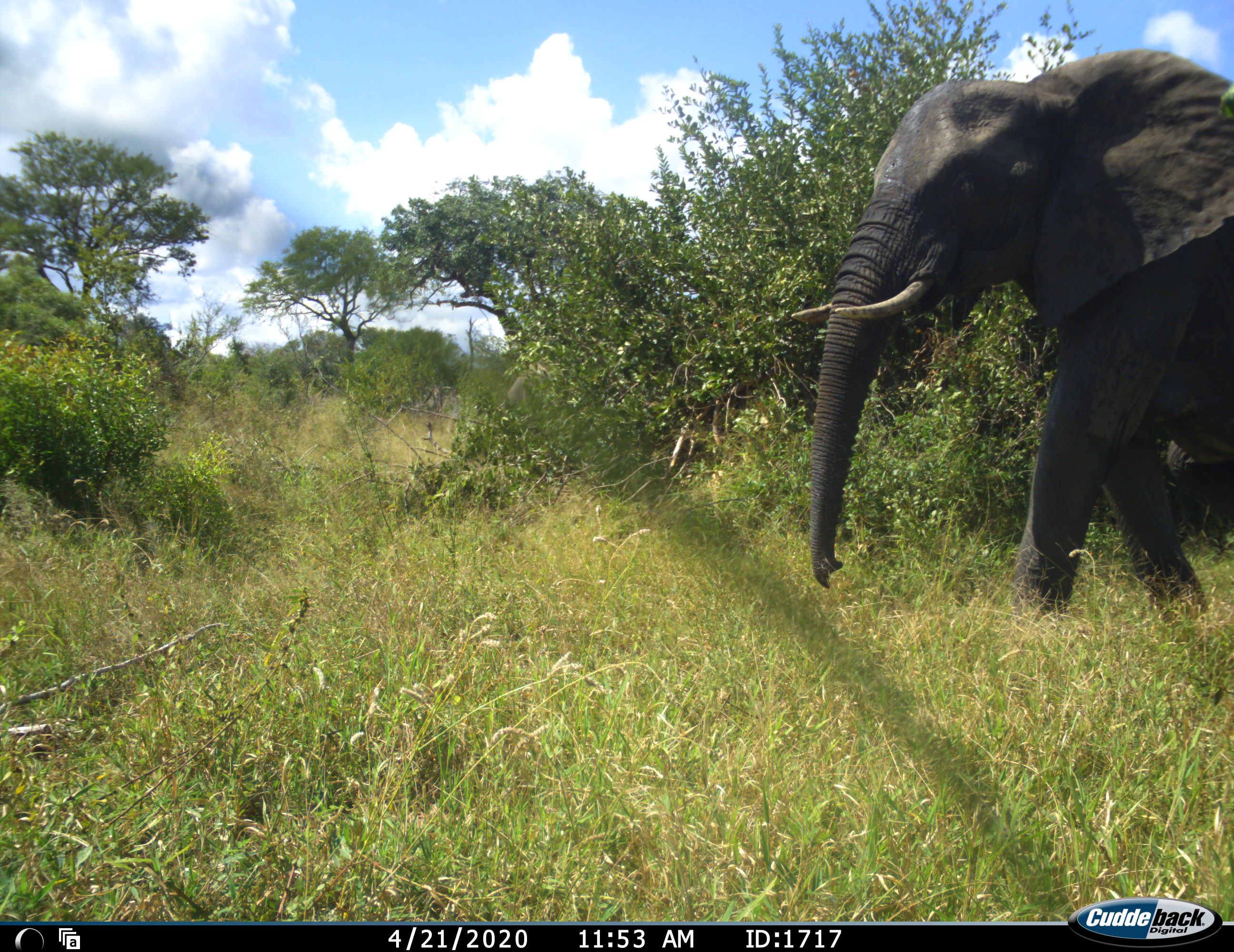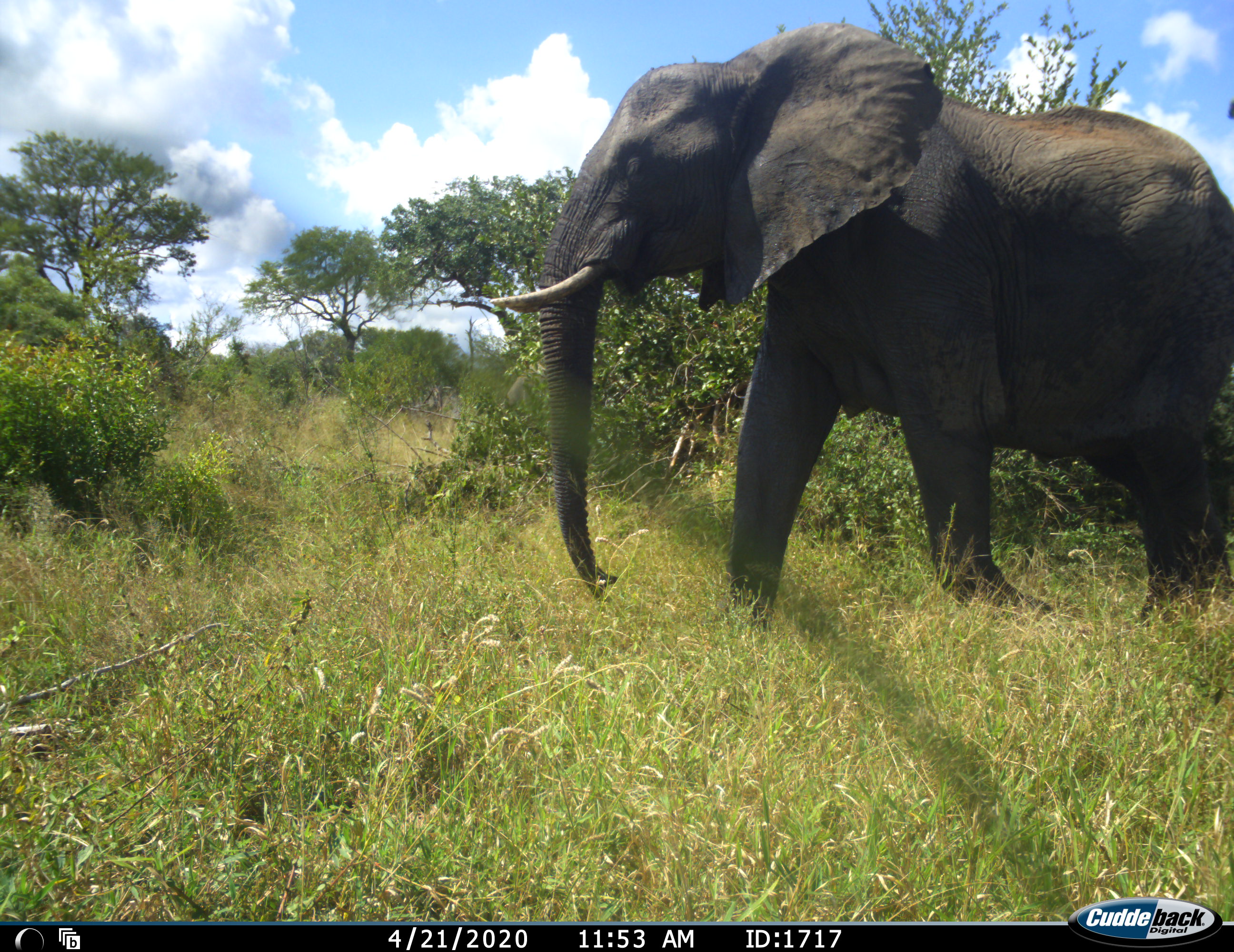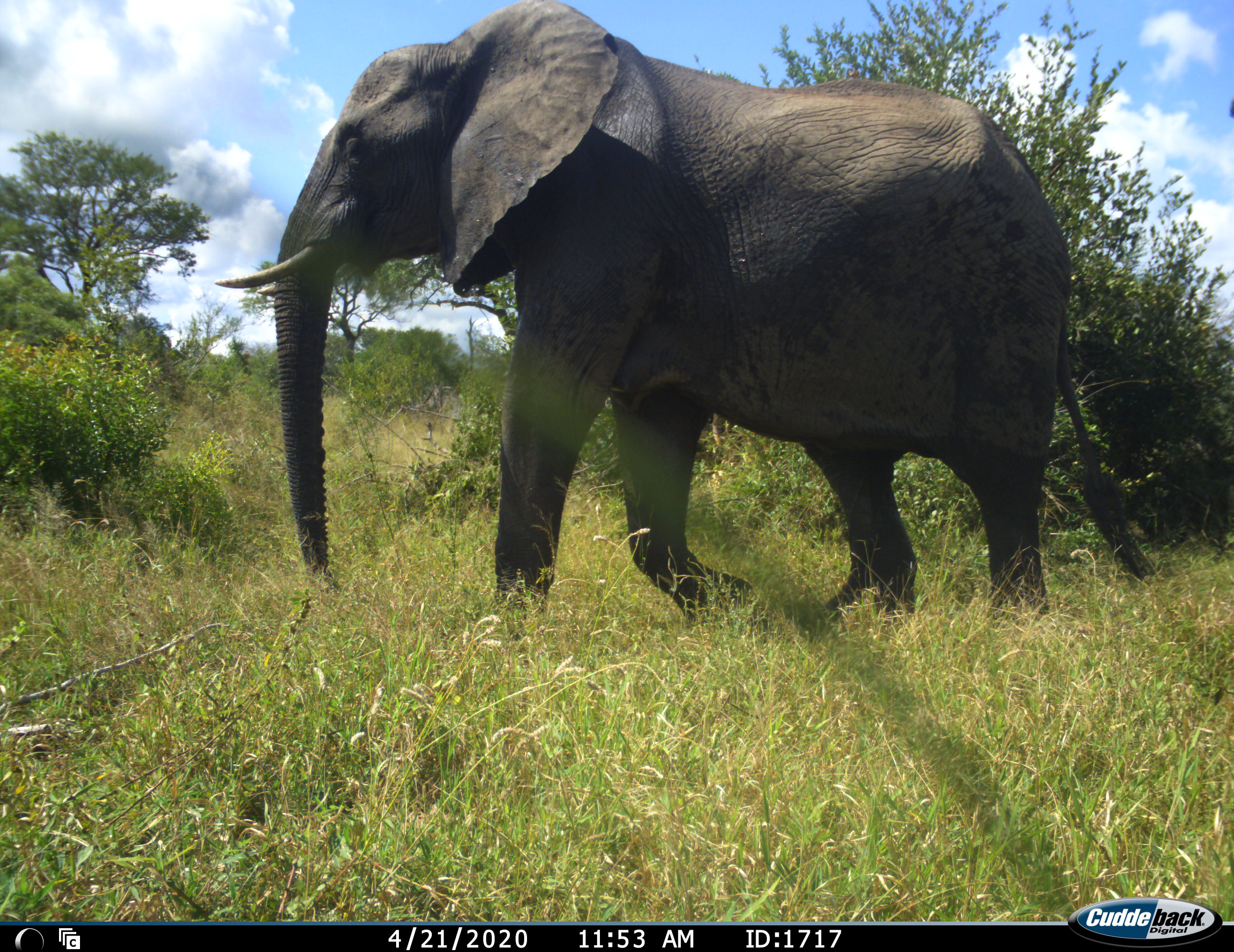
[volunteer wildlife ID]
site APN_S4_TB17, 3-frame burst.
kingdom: Animalia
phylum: Chordata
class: Mammalia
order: Proboscidea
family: Elephantidae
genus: Loxodonta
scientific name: Loxodonta africana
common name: african bush elephant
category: elephant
Elephant (african bush elephant) (Loxodonta africana), count 1. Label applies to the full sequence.